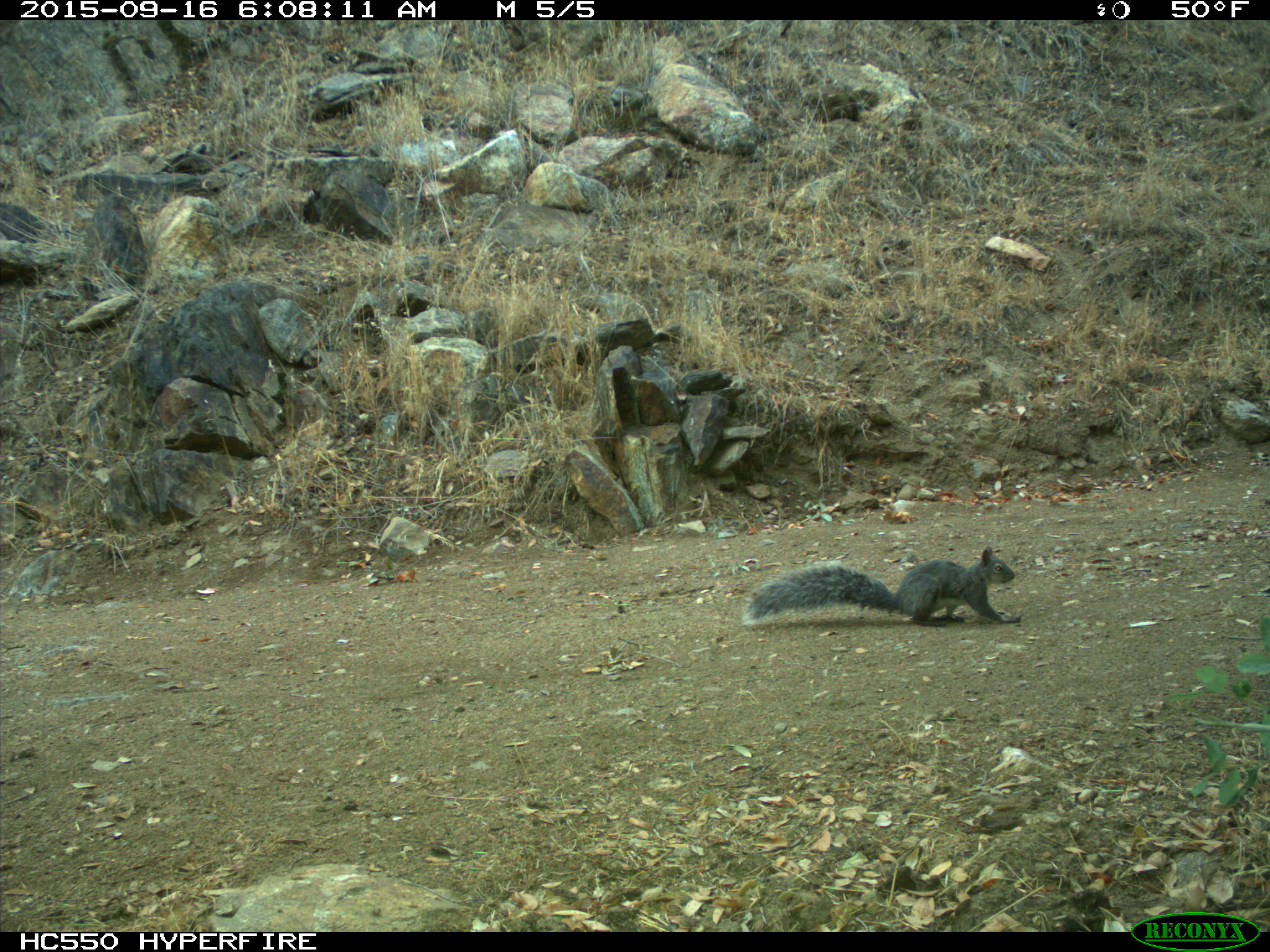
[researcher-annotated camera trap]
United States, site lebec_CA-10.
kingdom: Animalia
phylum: Chordata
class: Mammalia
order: Rodentia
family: Sciuridae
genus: Sciurus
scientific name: Sciurus carolinensis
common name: eastern gray squirrel